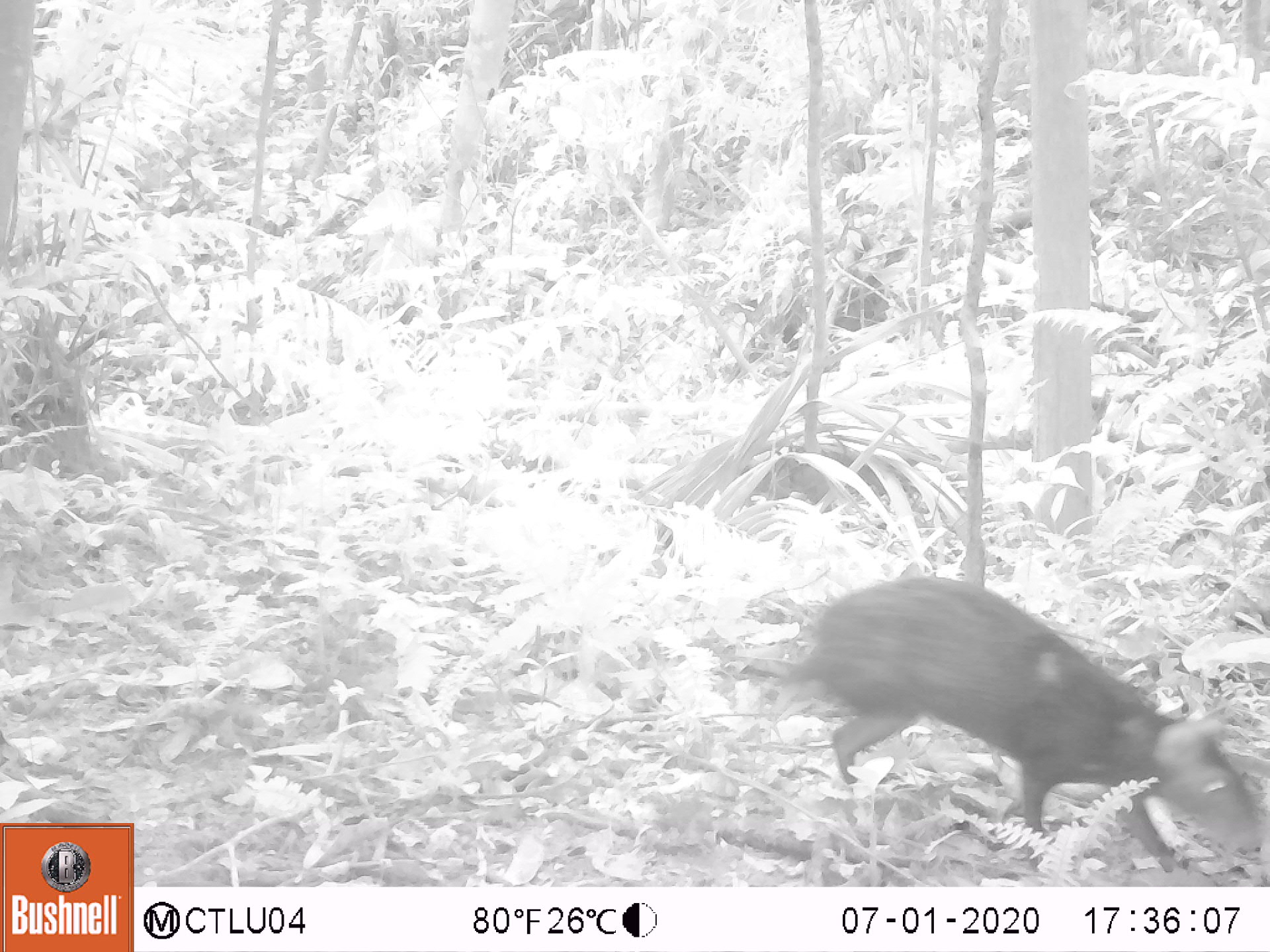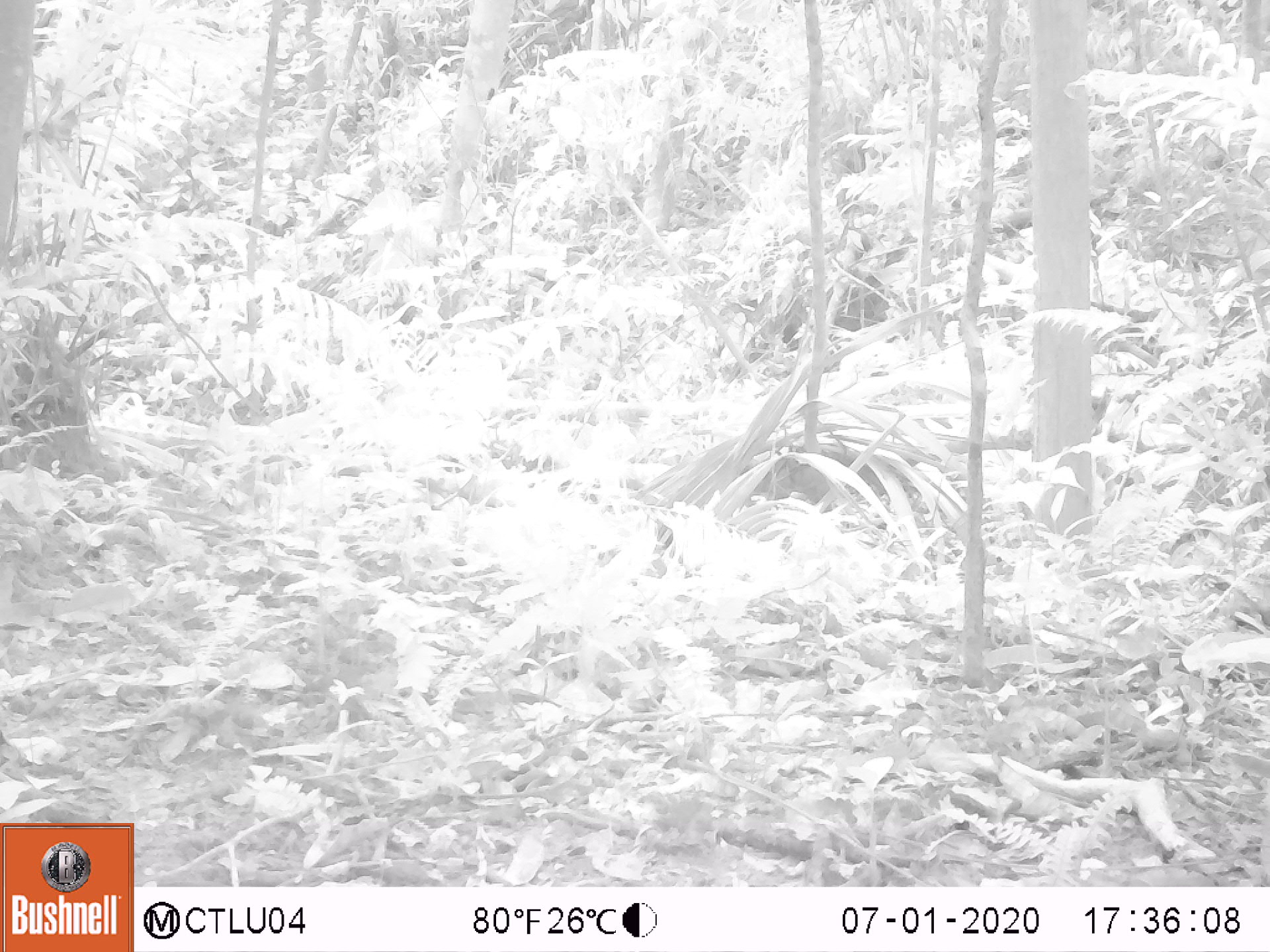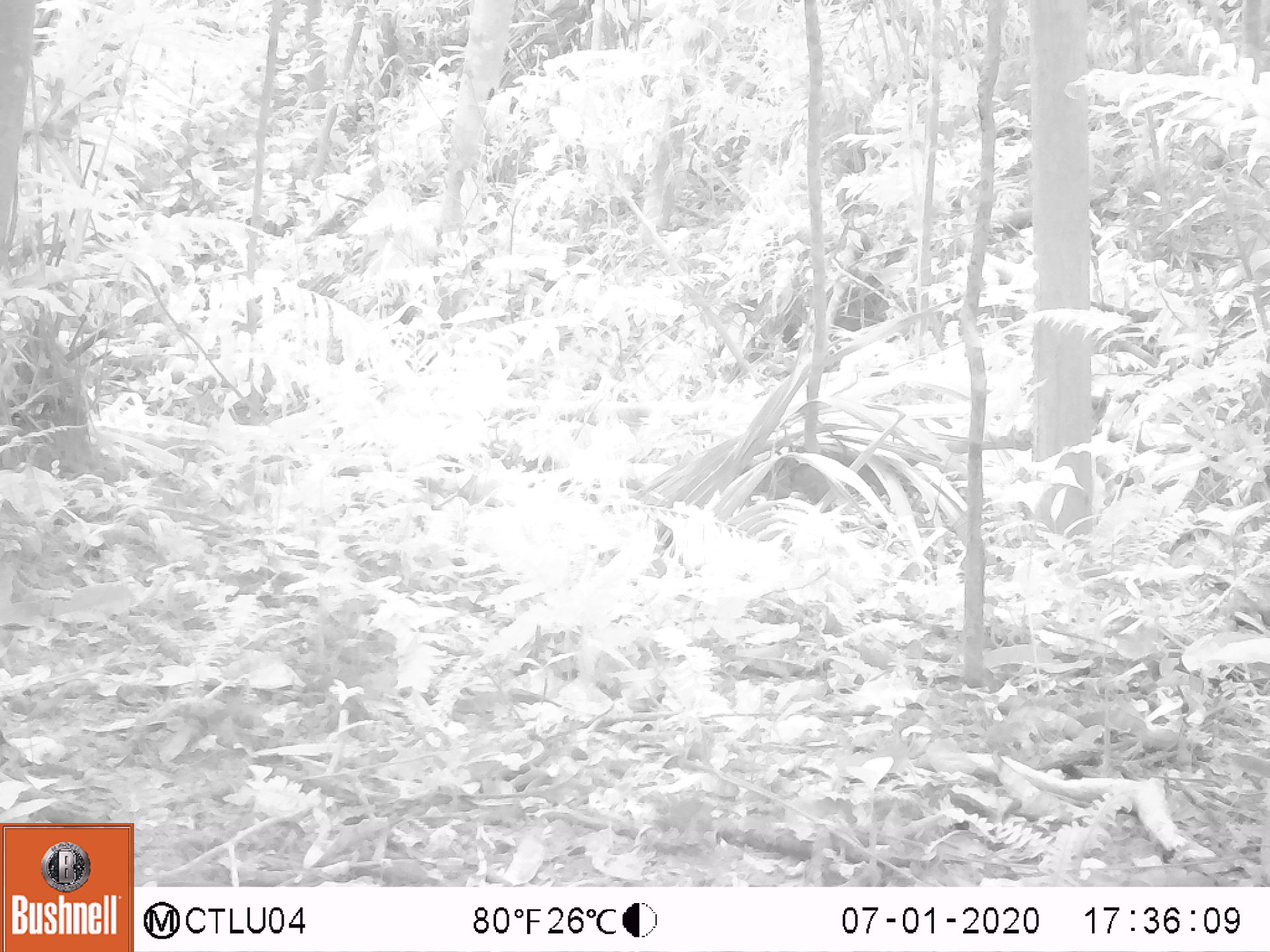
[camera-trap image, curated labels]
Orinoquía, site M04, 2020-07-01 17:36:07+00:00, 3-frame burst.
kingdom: Animalia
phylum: Chordata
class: Mammalia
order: Rodentia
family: Dasyproctidae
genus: Dasyprocta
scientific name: Dasyprocta fuliginosa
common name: black agouti